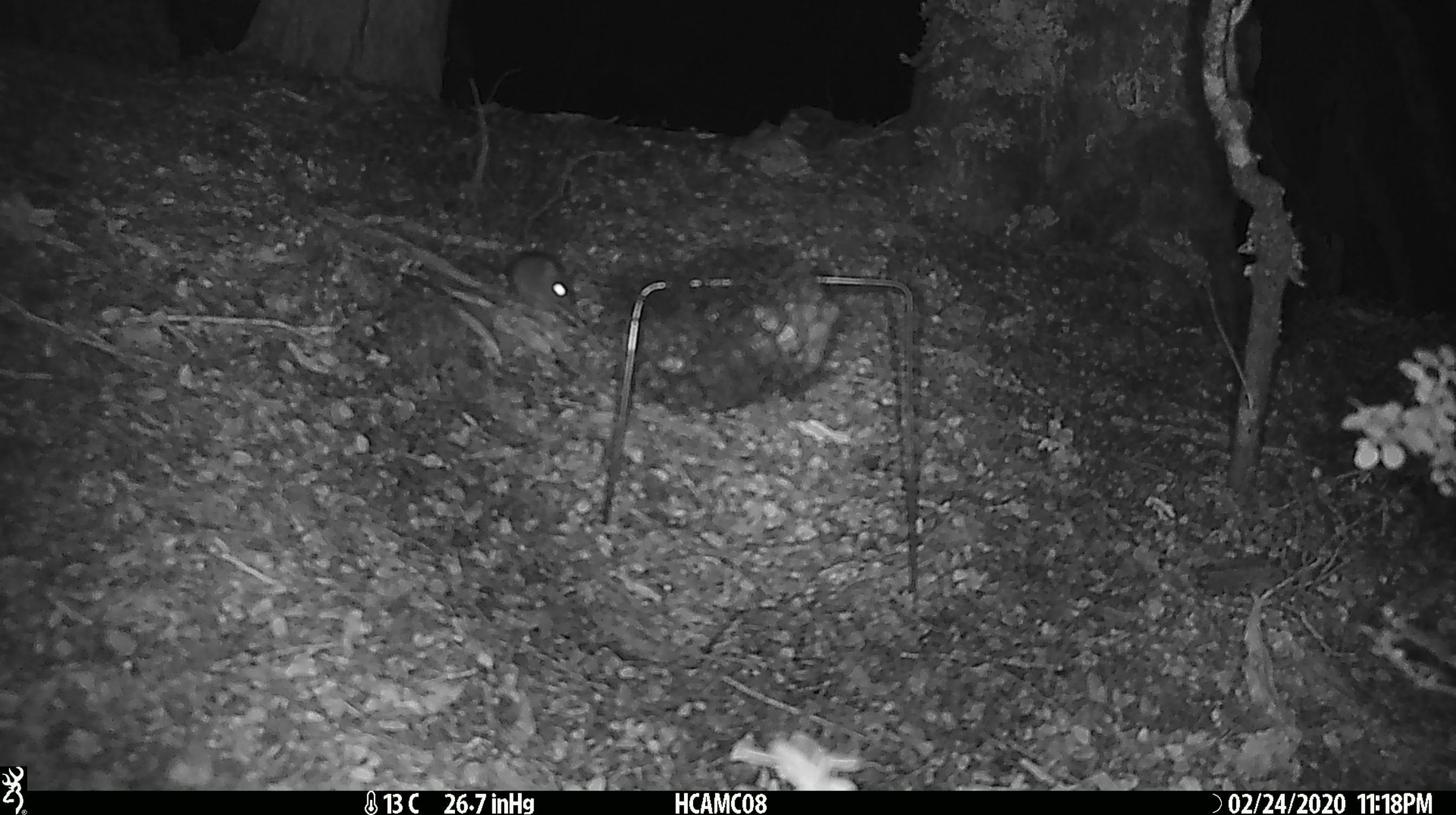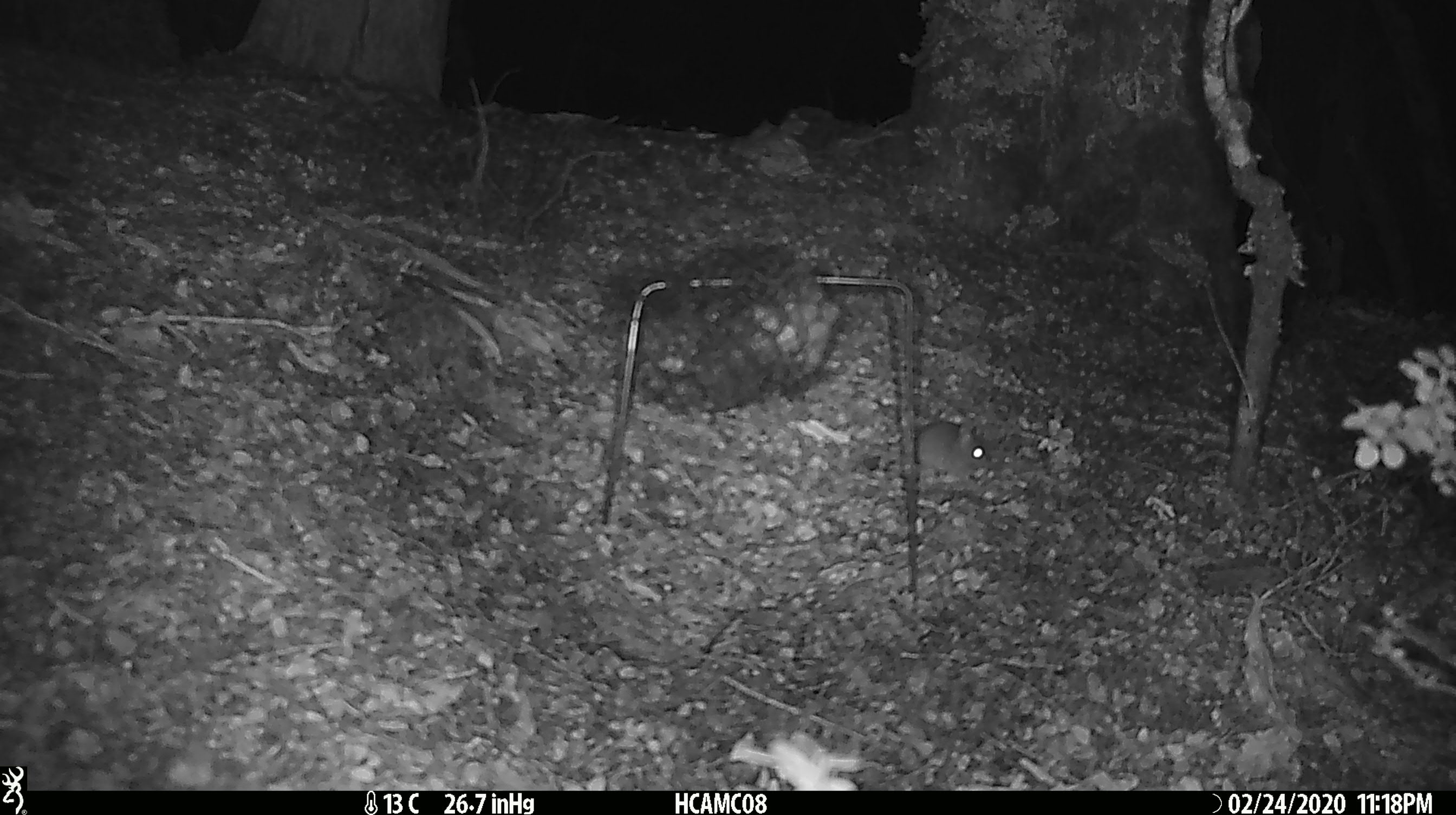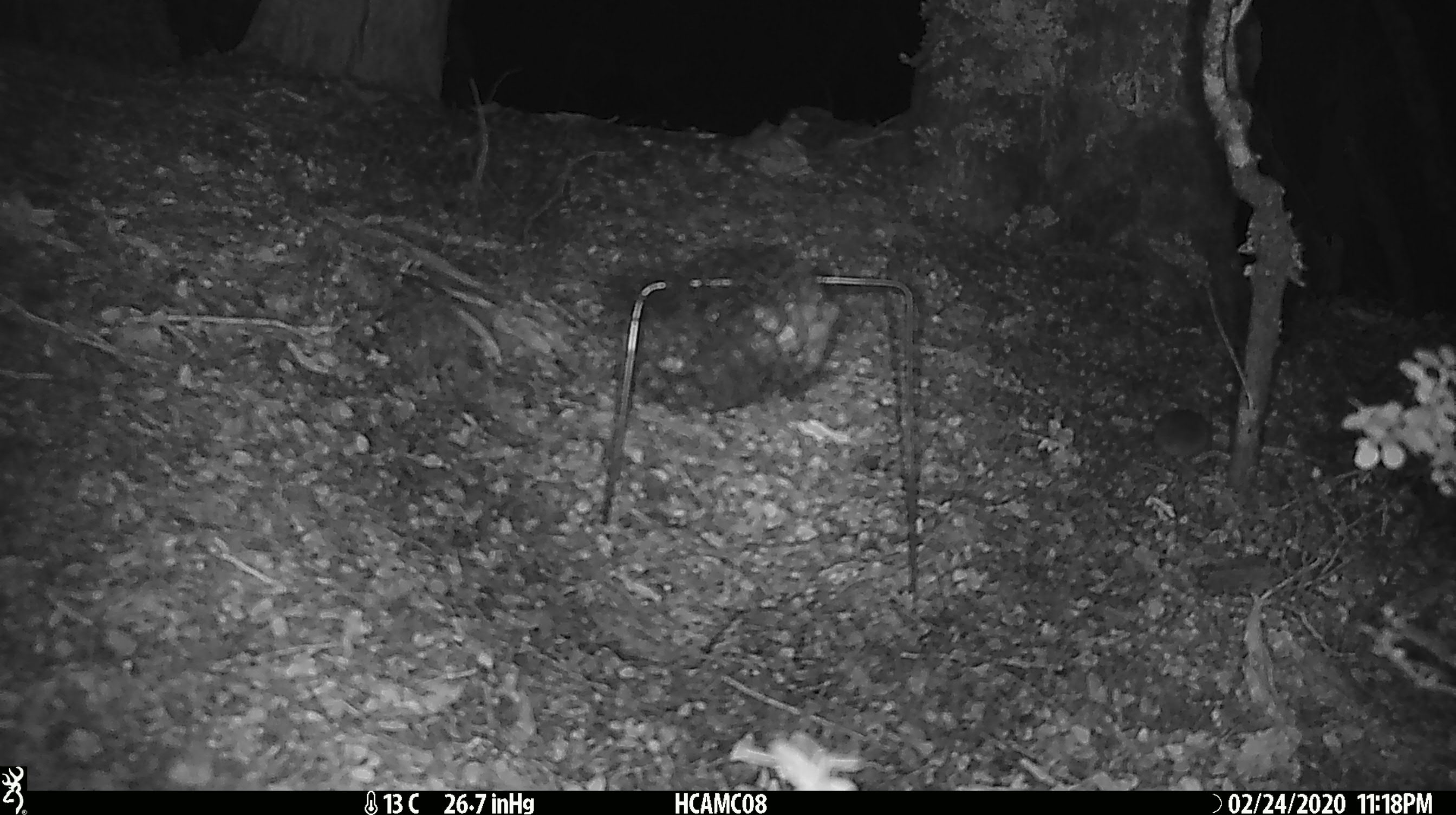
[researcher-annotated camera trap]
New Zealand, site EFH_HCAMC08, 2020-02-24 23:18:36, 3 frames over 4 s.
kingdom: Animalia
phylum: Chordata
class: Mammalia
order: Rodentia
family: Muridae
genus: Mus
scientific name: Mus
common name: mouse